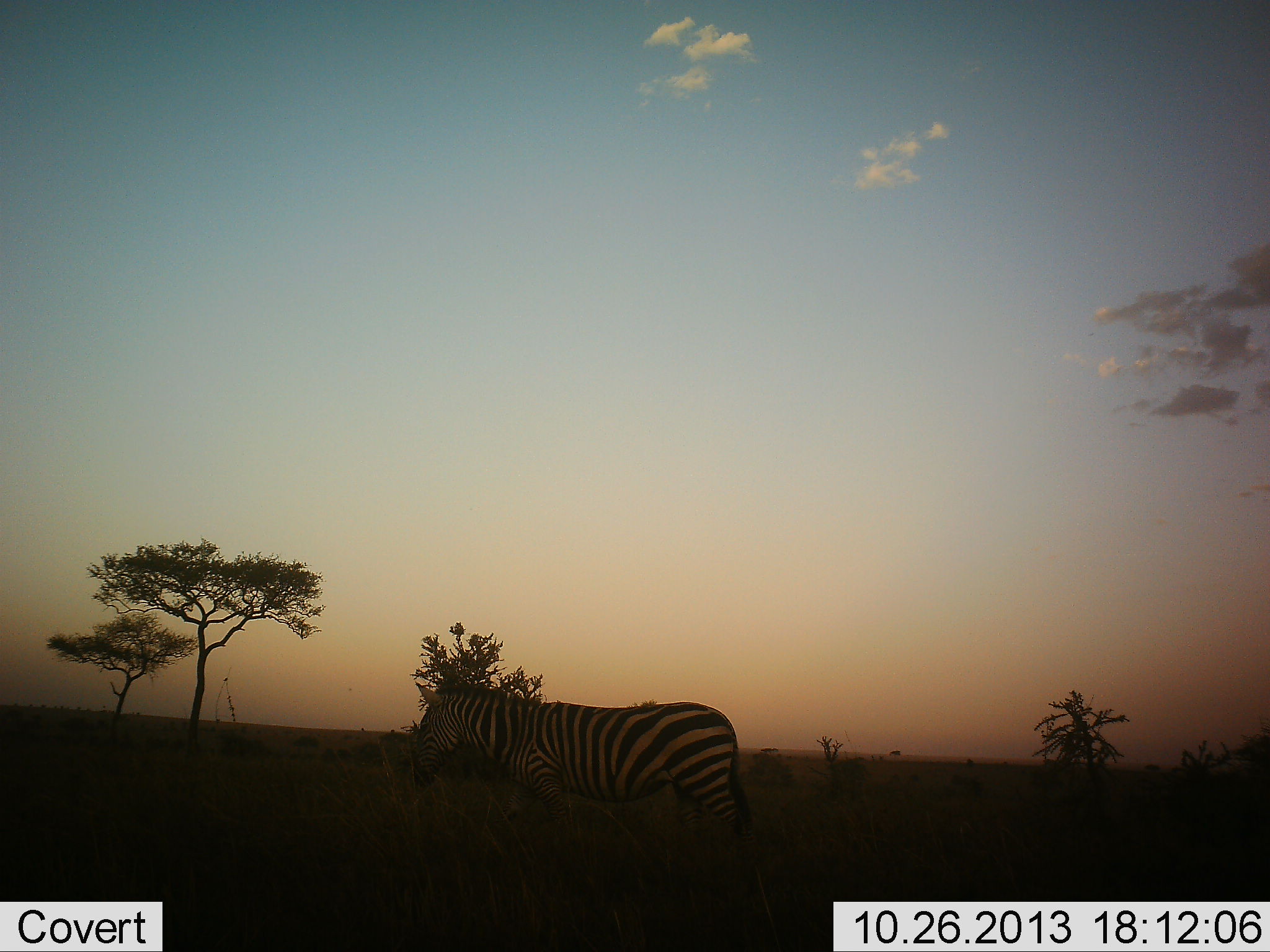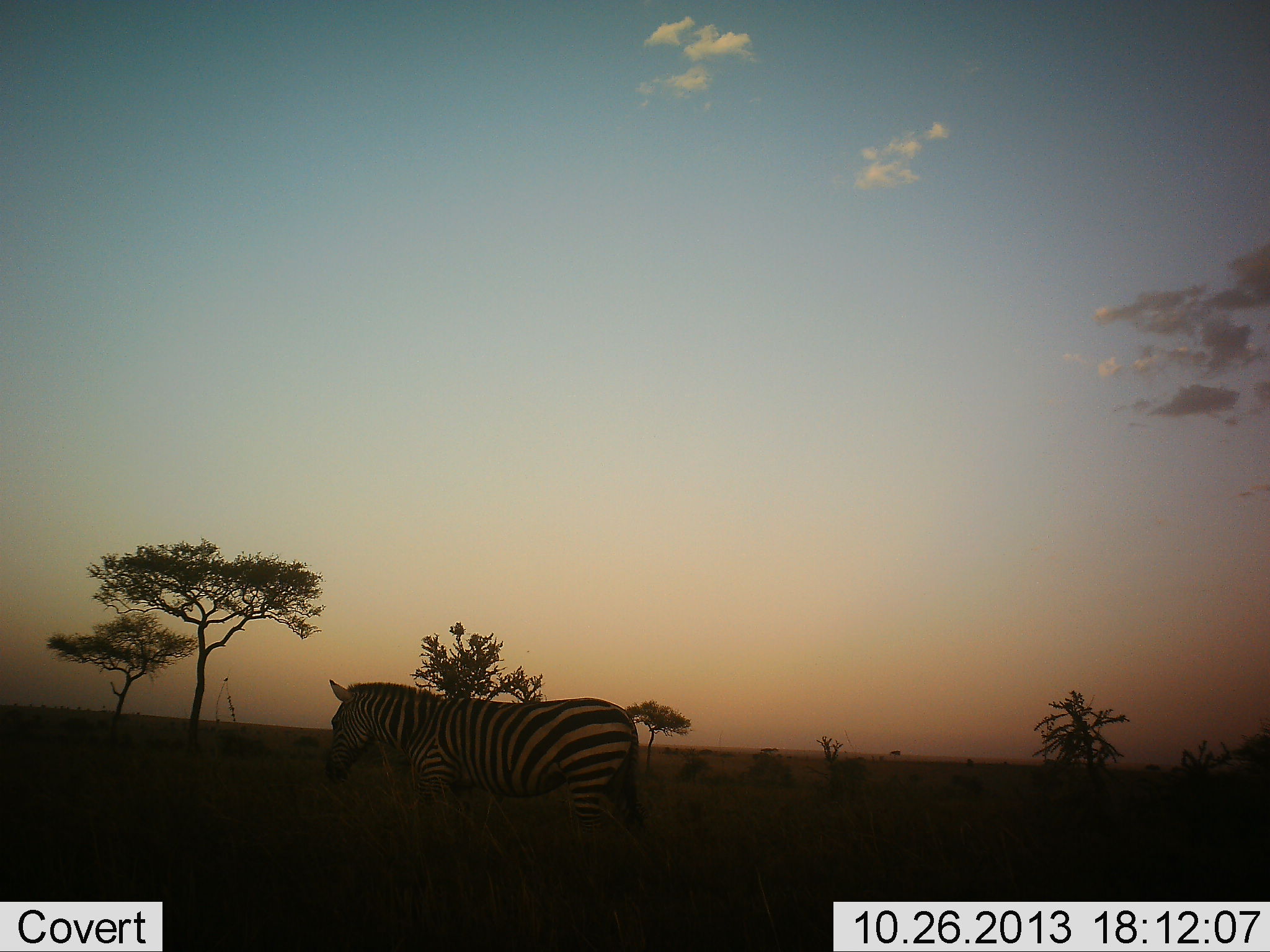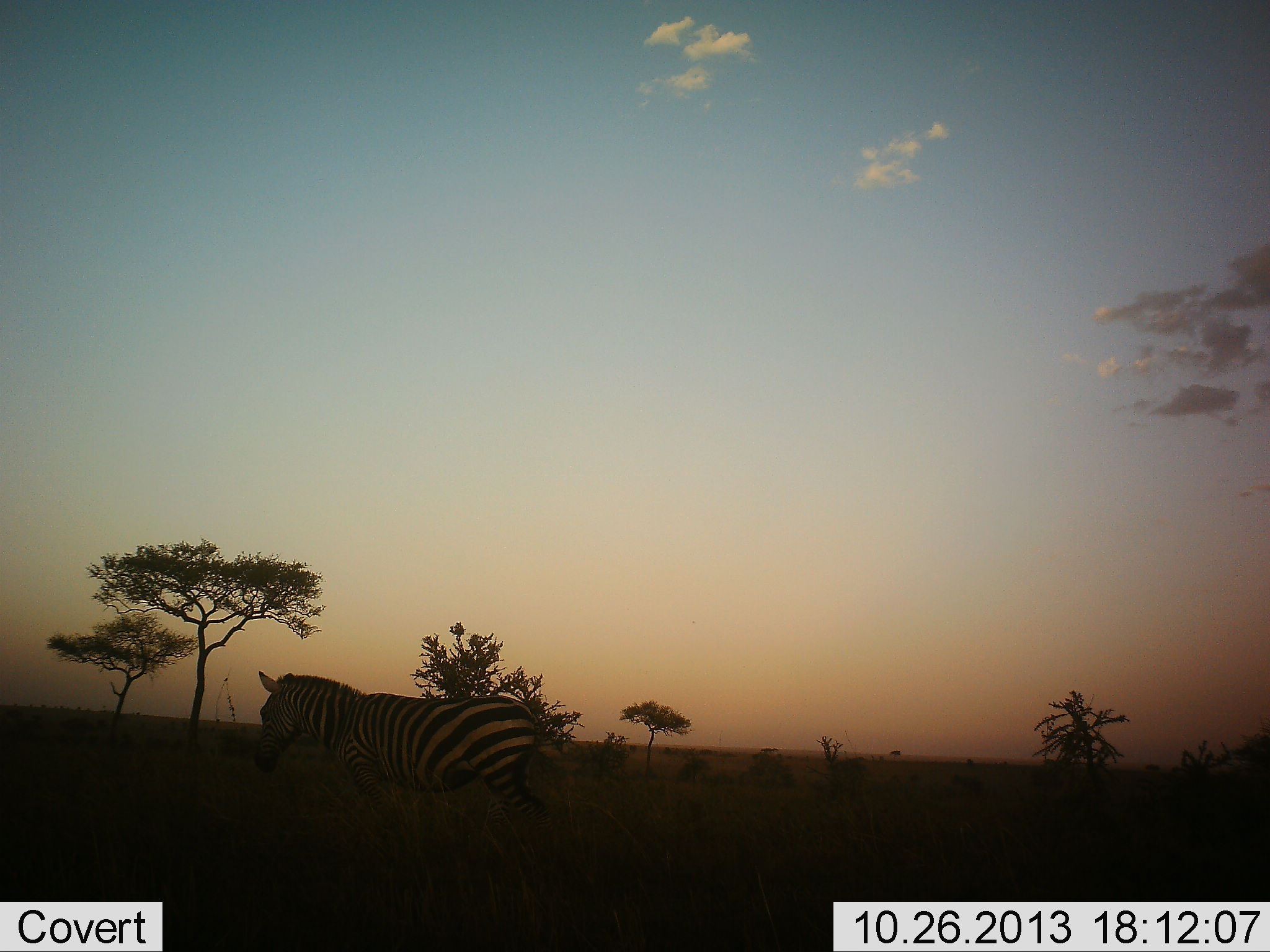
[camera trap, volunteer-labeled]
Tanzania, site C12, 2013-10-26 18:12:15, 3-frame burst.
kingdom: Animalia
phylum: Chordata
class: Mammalia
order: Perissodactyla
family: Equidae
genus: Equus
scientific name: Equus quagga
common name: plains zebra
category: zebra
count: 1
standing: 29%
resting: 3%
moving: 65%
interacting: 0%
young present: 0%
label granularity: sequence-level